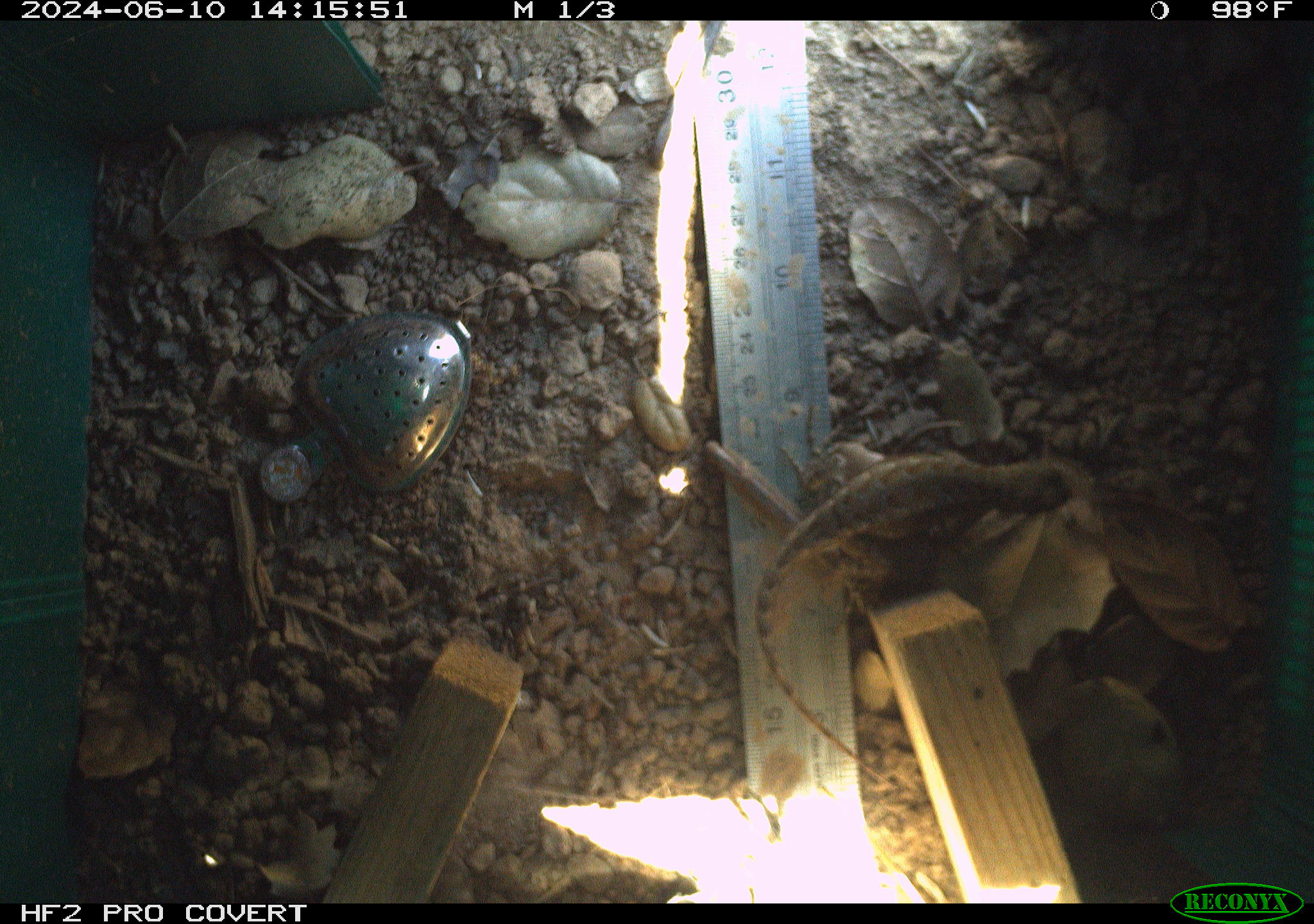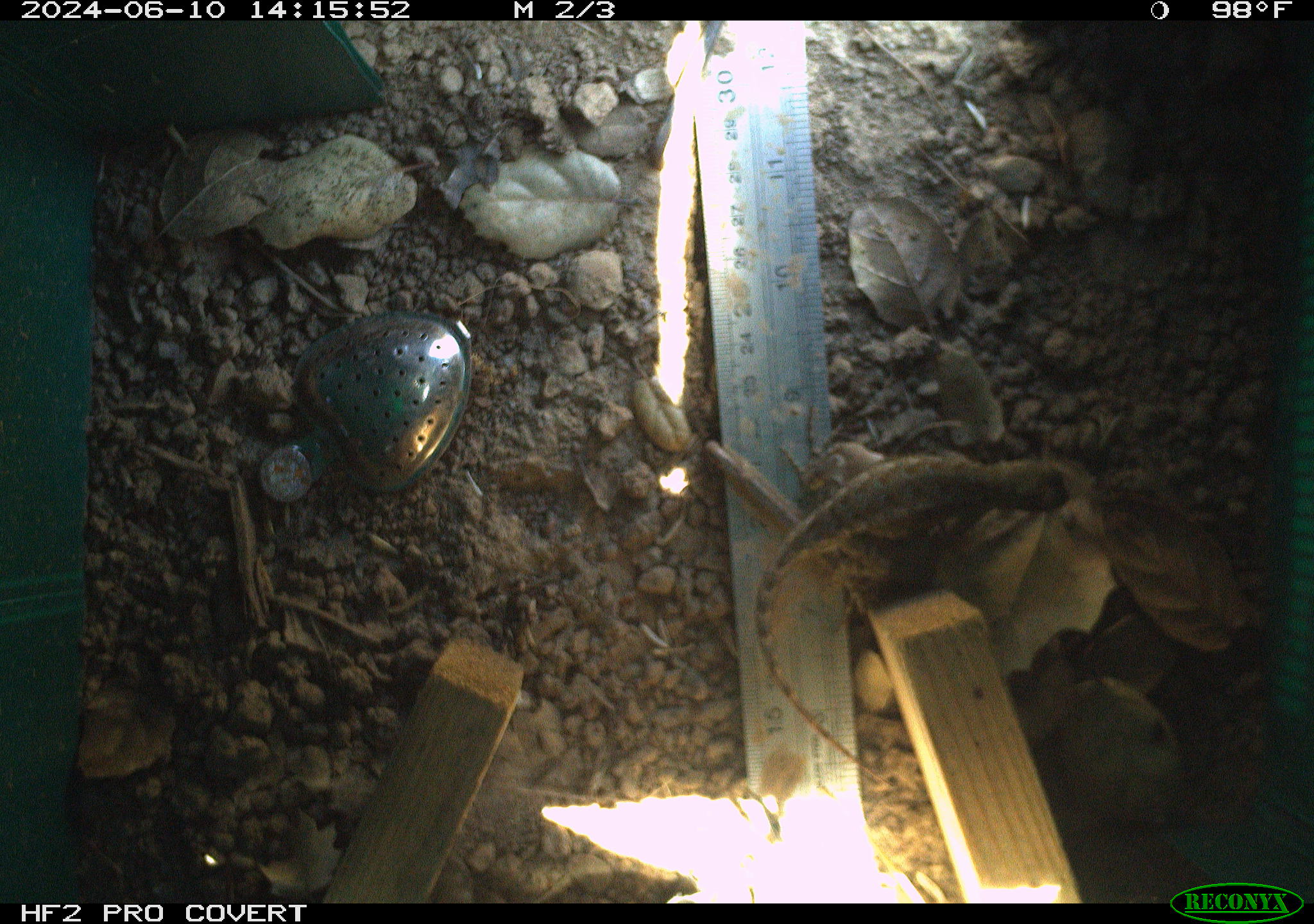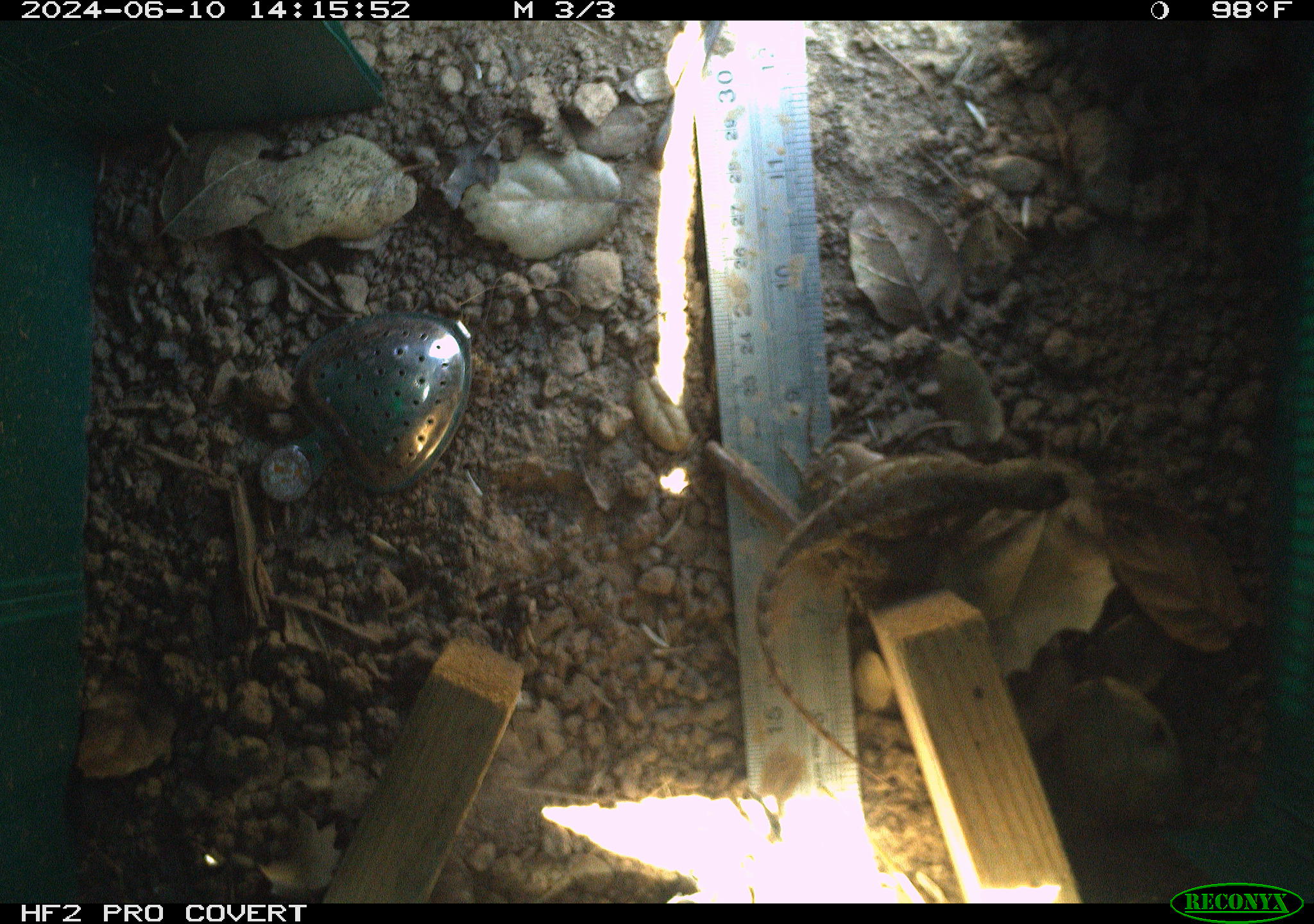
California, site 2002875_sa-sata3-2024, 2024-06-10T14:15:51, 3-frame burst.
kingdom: Animalia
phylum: Chordata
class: Reptilia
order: Squamata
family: Phrynosomatidae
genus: Sceloporus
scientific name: Sceloporus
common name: spiny lizards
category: sceloporus species